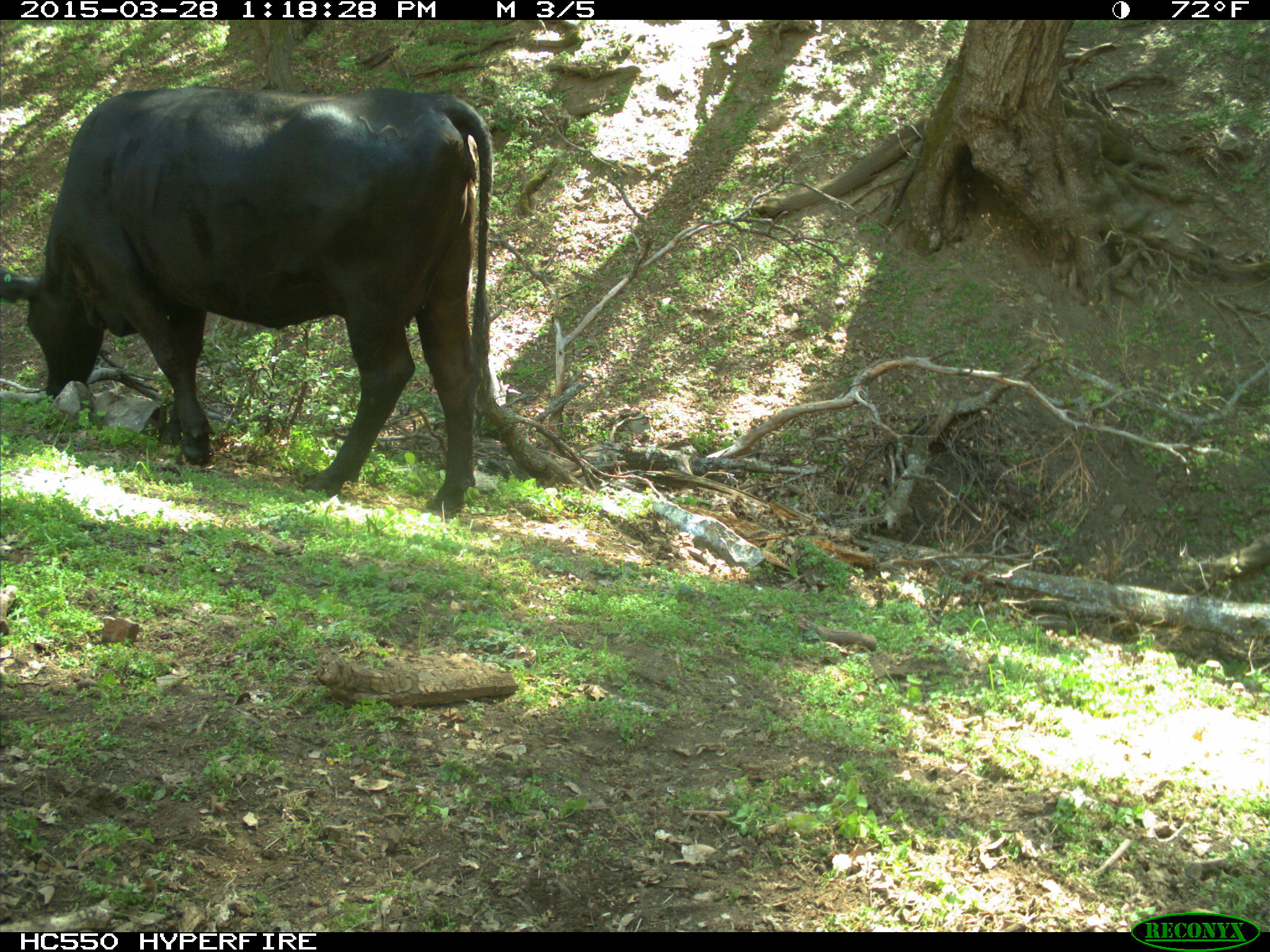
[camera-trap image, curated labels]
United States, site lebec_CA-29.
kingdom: Animalia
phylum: Chordata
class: Mammalia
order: Artiodactyla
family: Bovidae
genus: Bos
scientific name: Bos taurus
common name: domestic cow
Bos taurus (domestic cow).